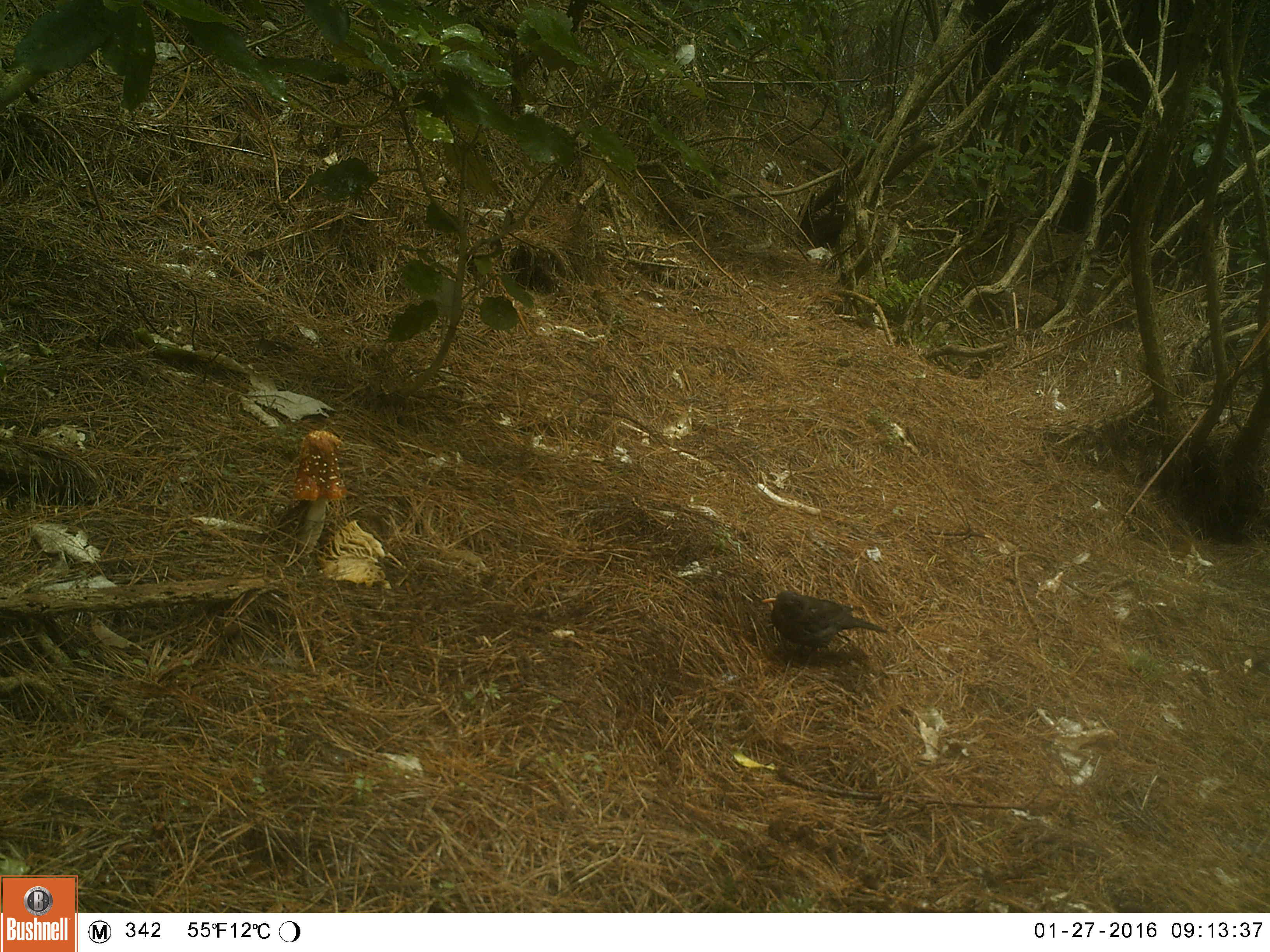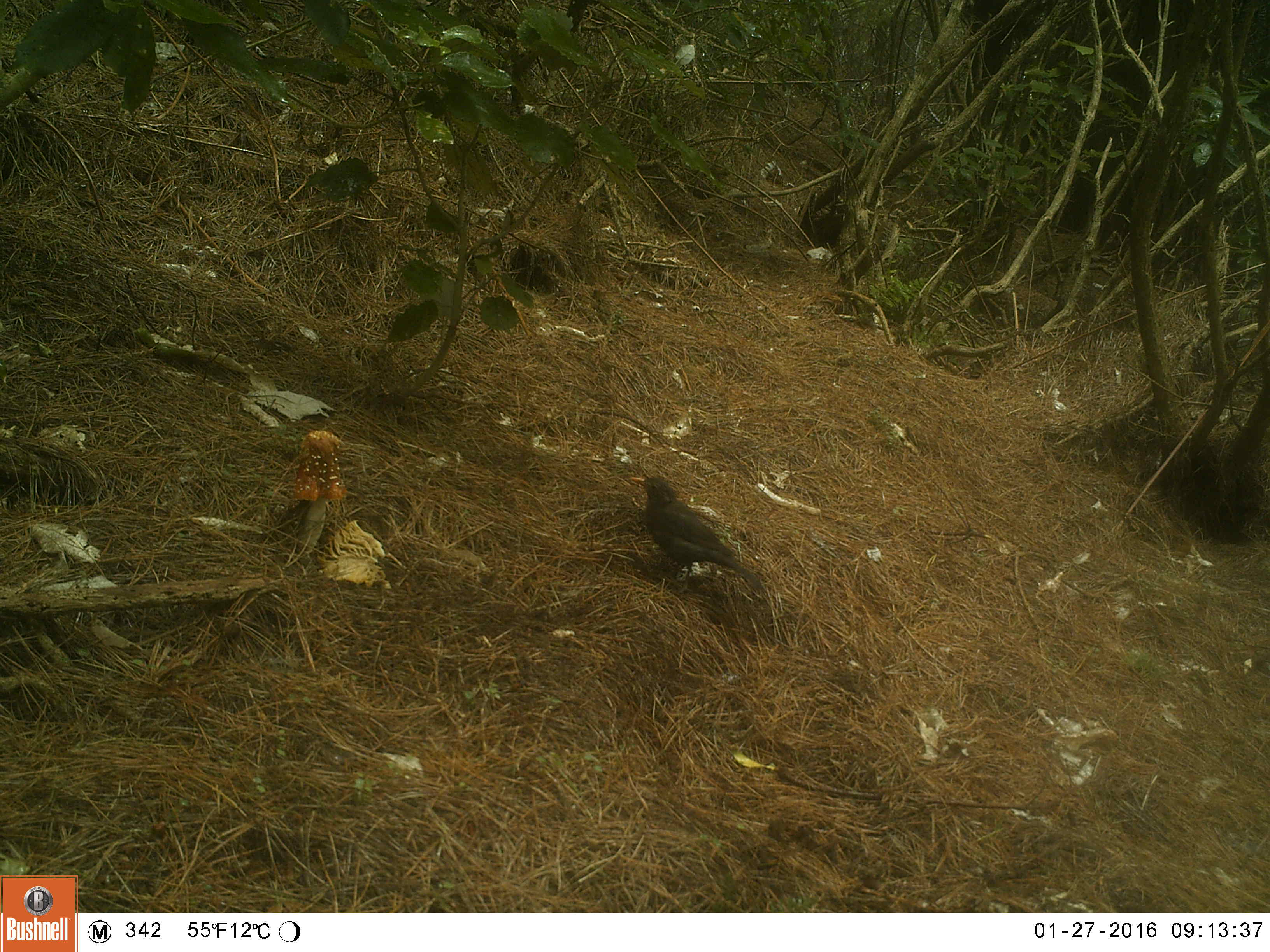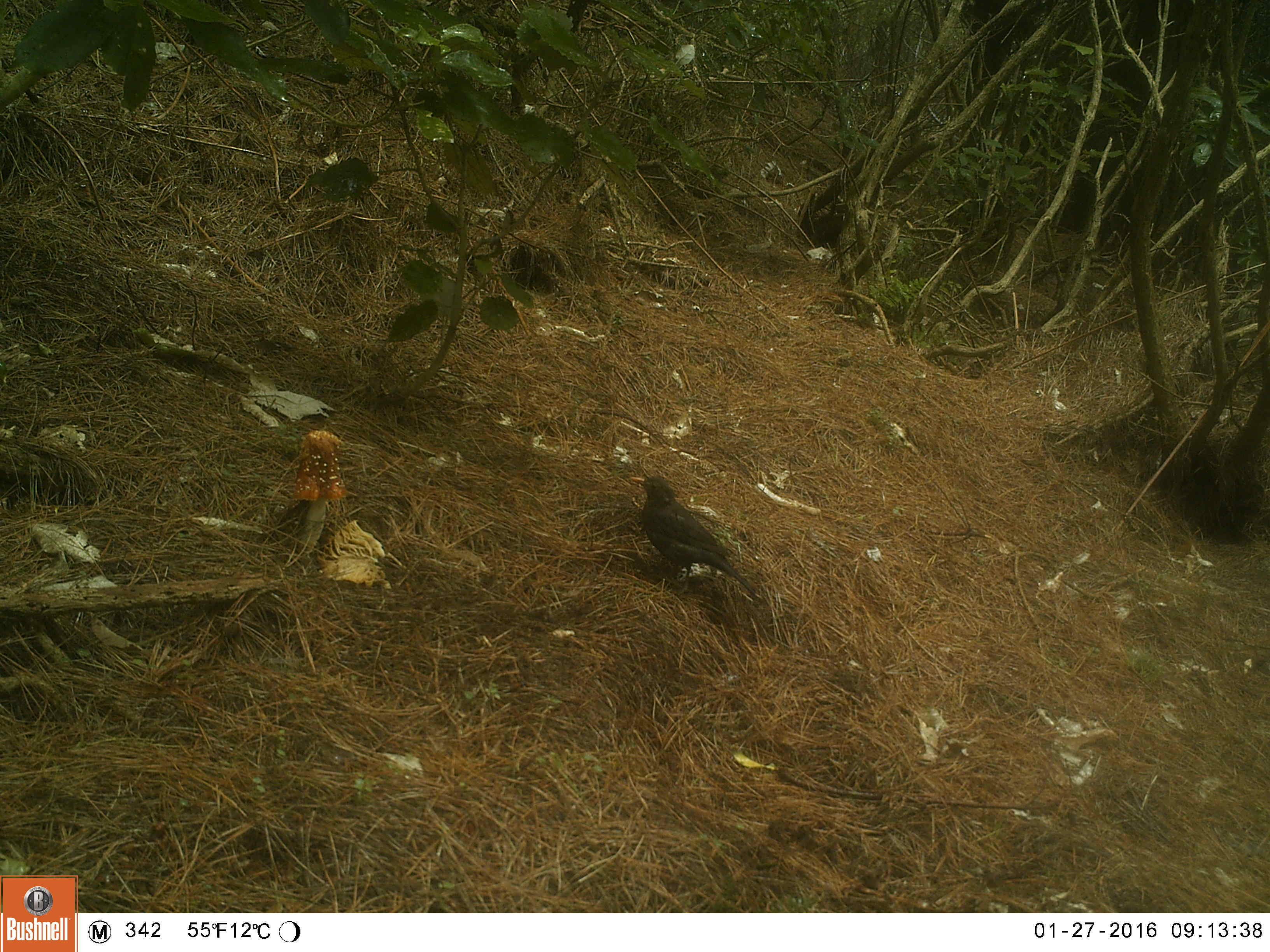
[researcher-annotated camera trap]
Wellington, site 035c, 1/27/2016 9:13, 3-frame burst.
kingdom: Animalia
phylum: Chordata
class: Aves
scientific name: Aves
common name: bird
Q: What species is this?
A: Bird (Aves).